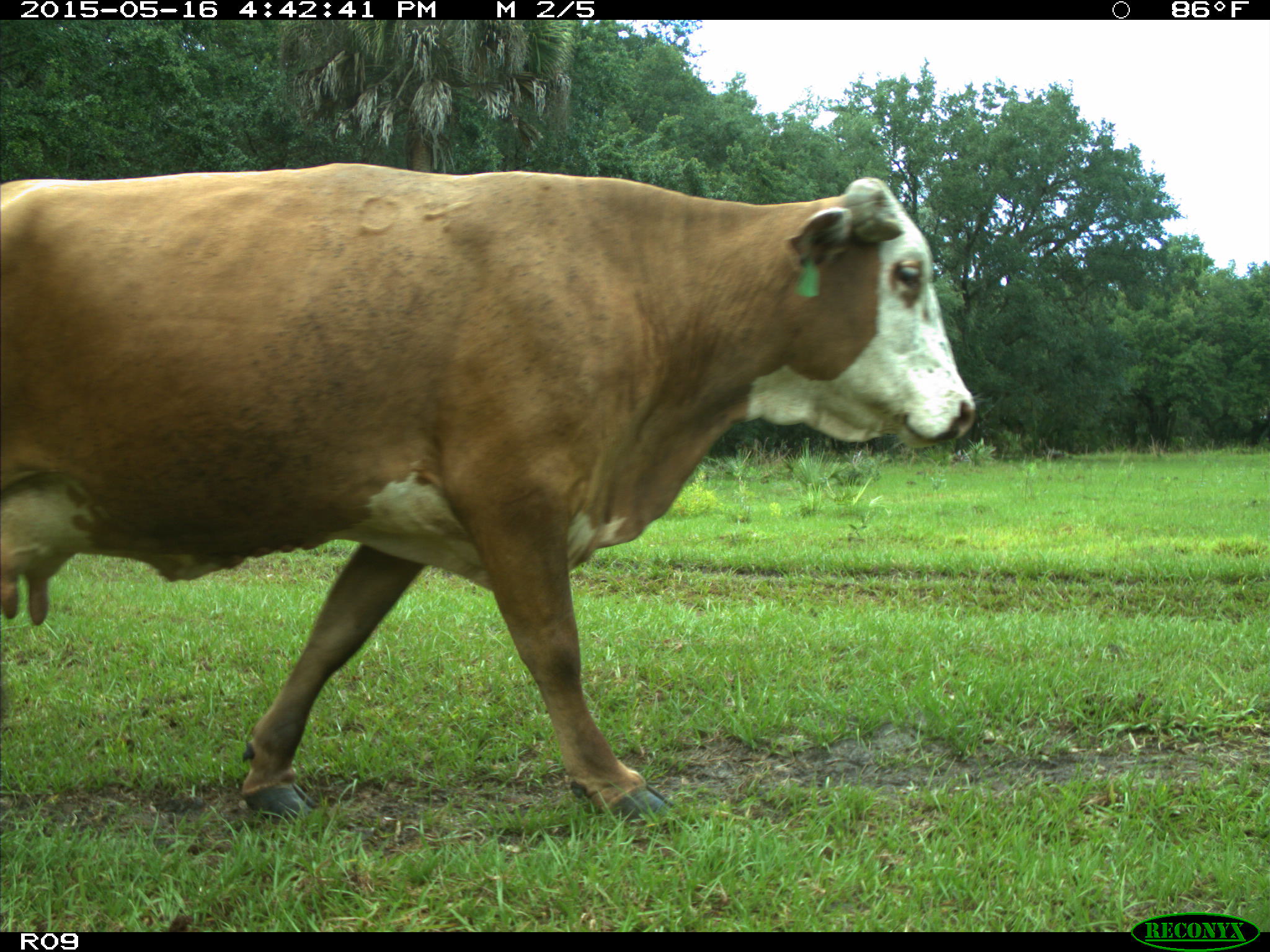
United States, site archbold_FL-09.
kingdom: Animalia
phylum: Chordata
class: Mammalia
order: Artiodactyla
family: Bovidae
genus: Bos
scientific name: Bos taurus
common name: domestic cow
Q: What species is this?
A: Bos taurus (domestic cow).